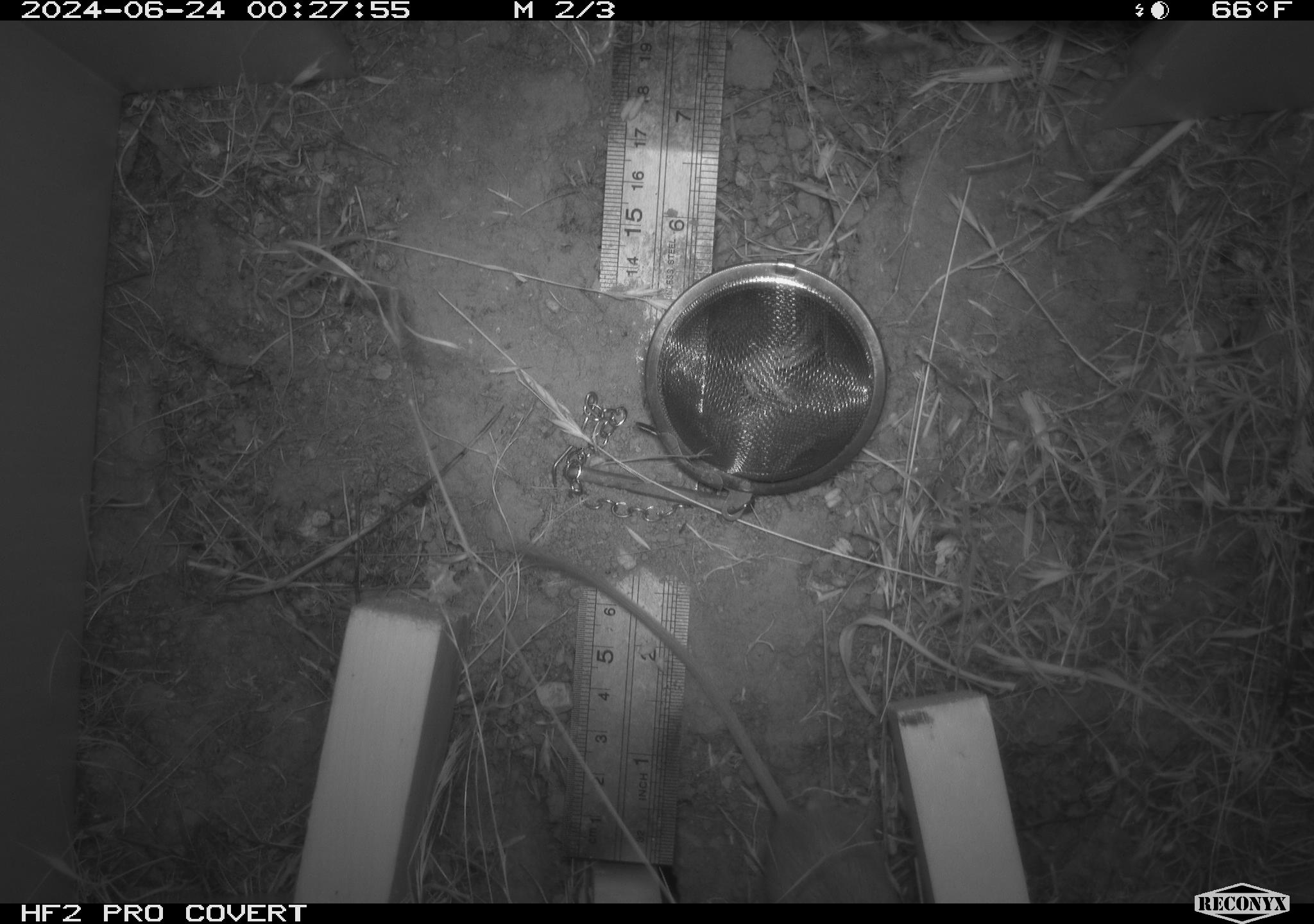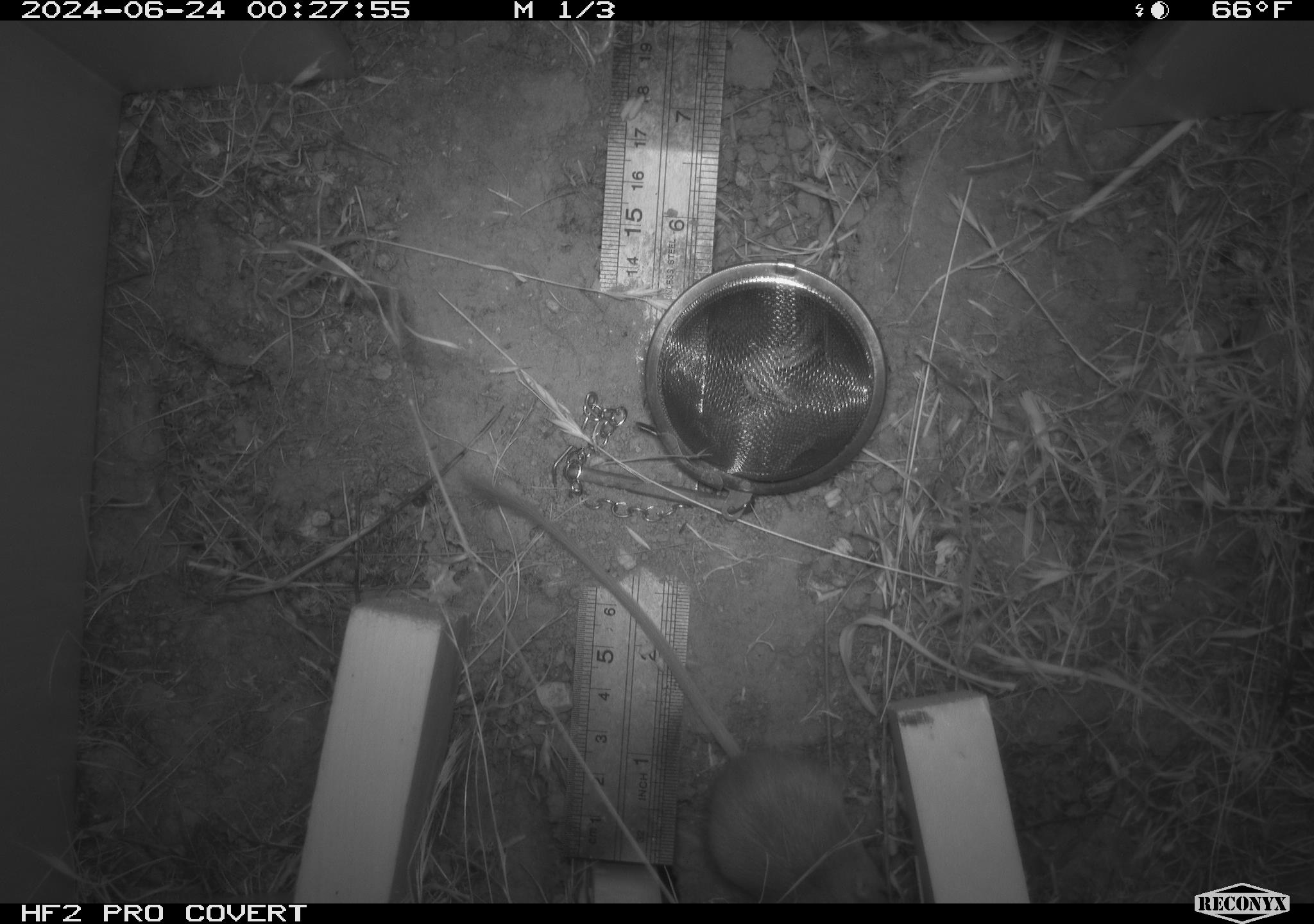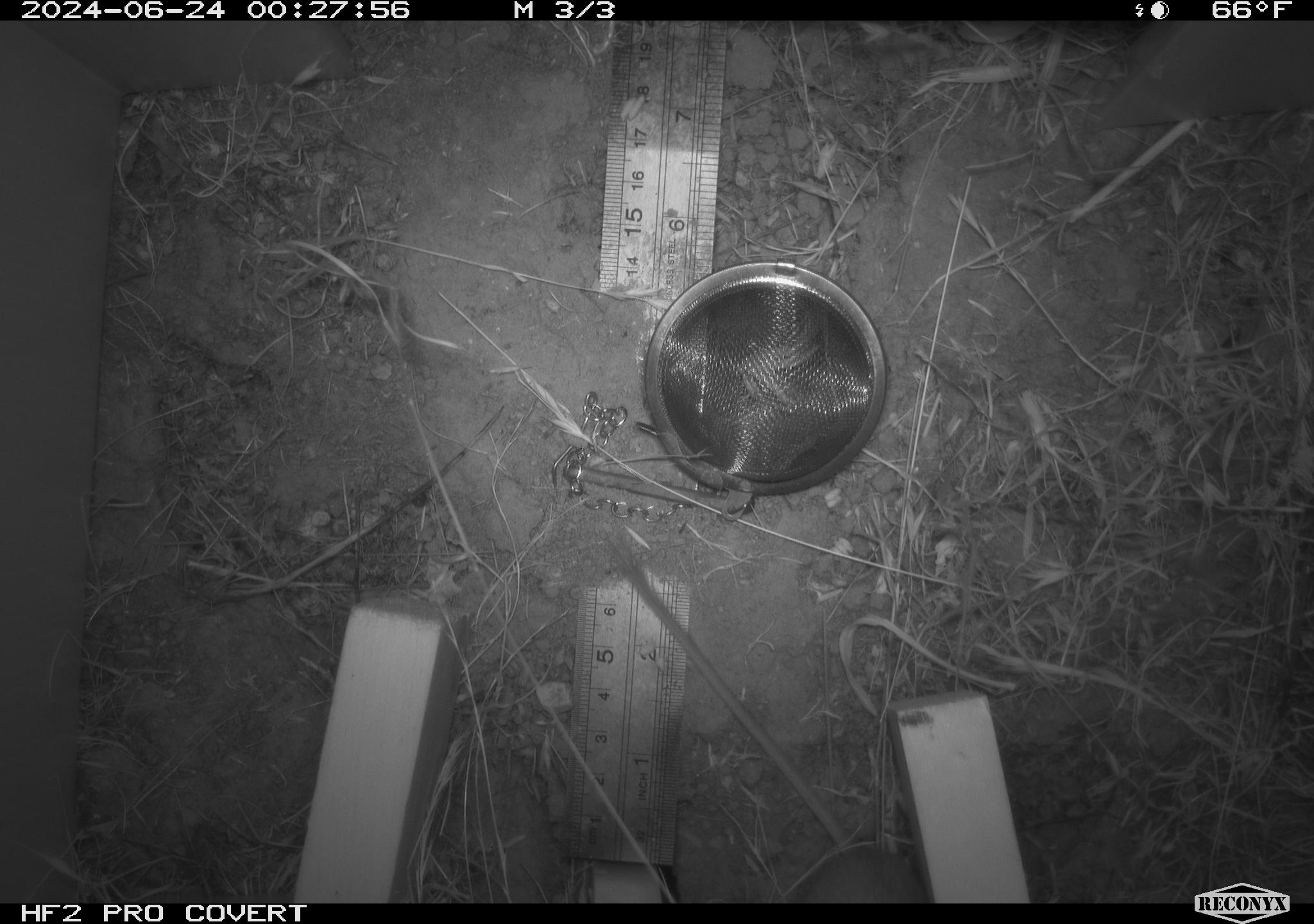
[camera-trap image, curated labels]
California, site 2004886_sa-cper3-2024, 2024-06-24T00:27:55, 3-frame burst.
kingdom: Animalia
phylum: Chordata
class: Mammalia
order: Rodentia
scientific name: Rodentia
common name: rodent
Rodent (Rodentia).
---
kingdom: Animalia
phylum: Chordata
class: Mammalia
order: Rodentia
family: Heteromyidae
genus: Dipodomys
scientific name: Dipodomys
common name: kangaroo rats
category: dipodomys species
Dipodomys species (kangaroo rats) (Dipodomys).